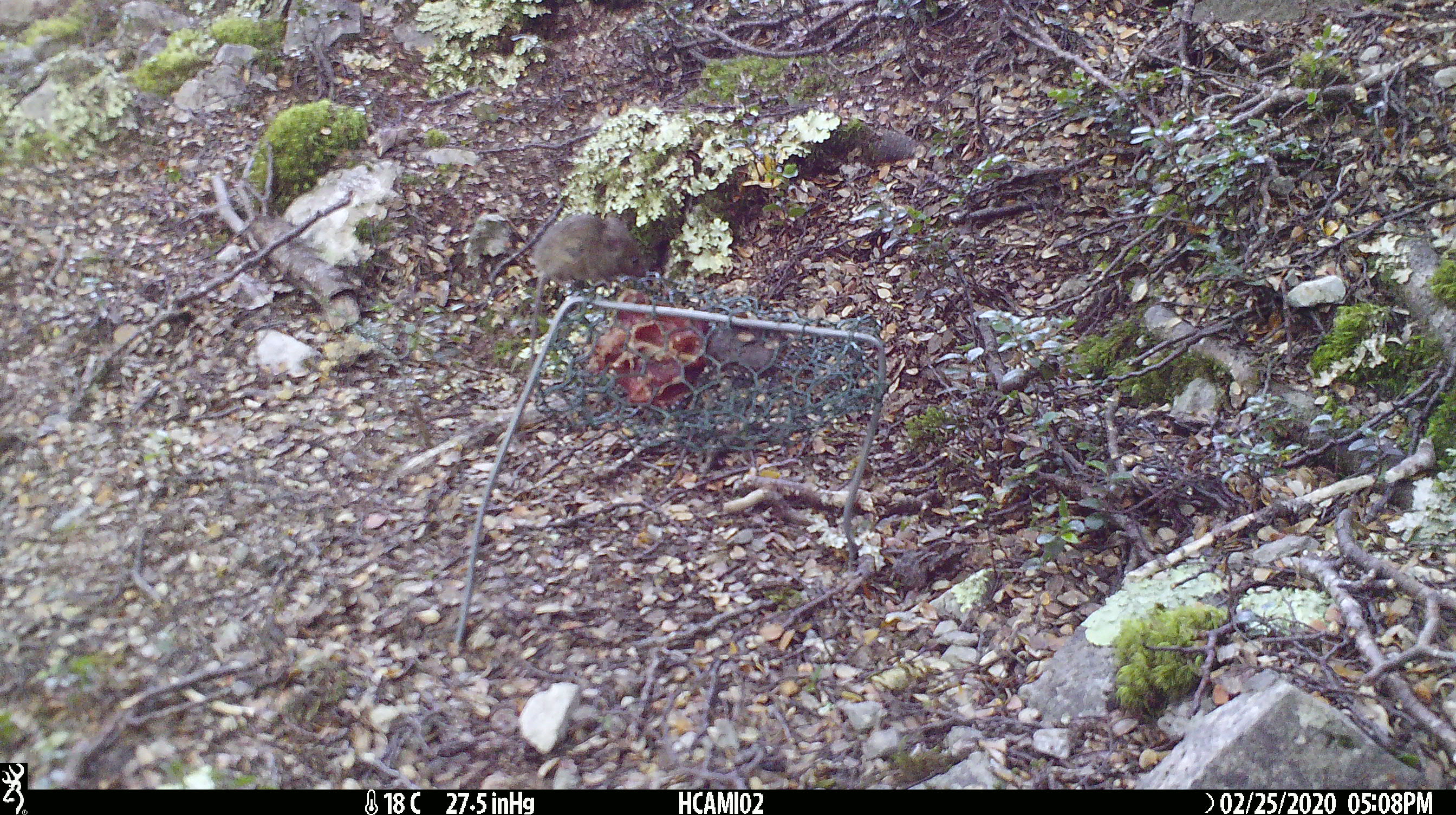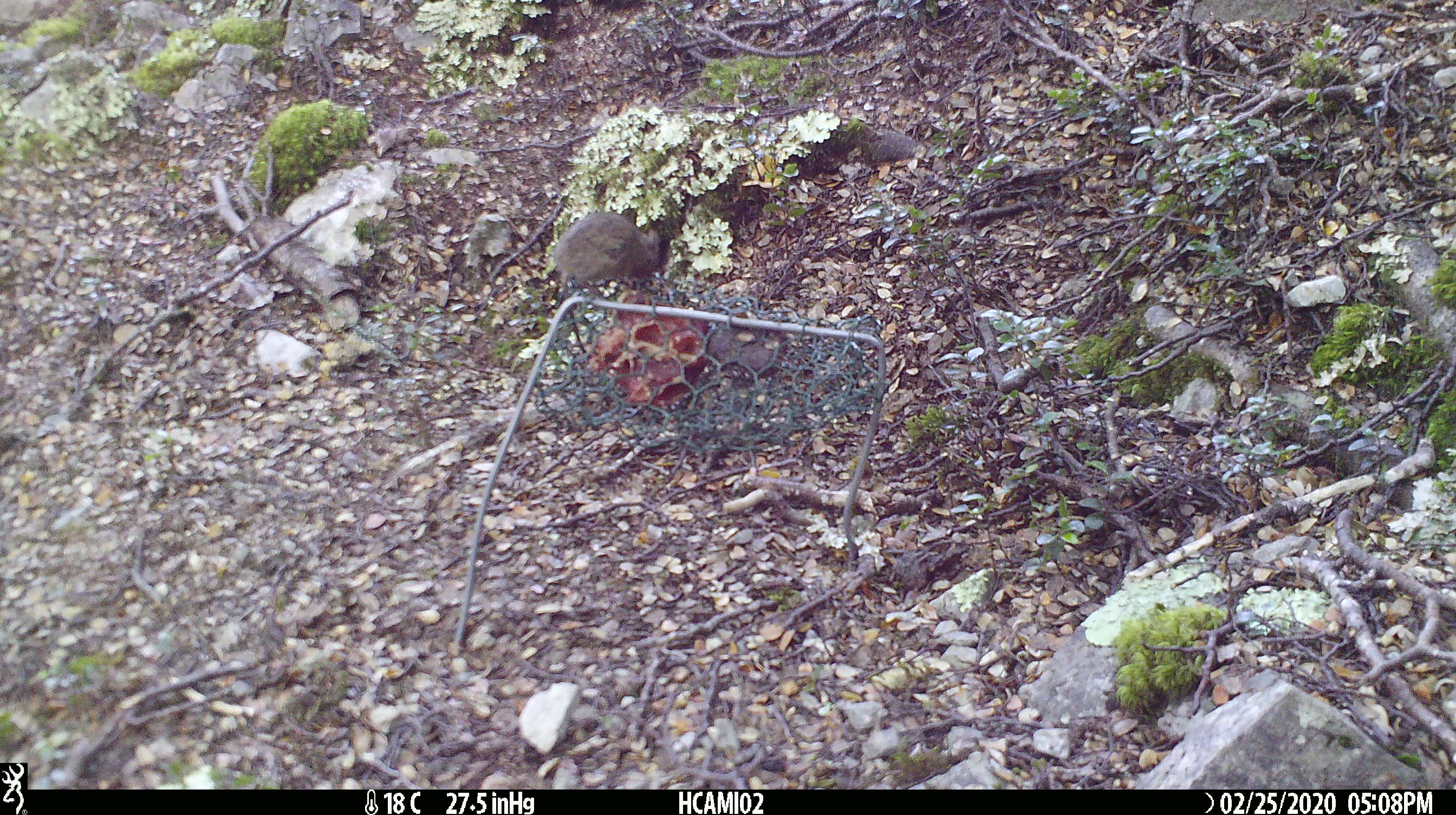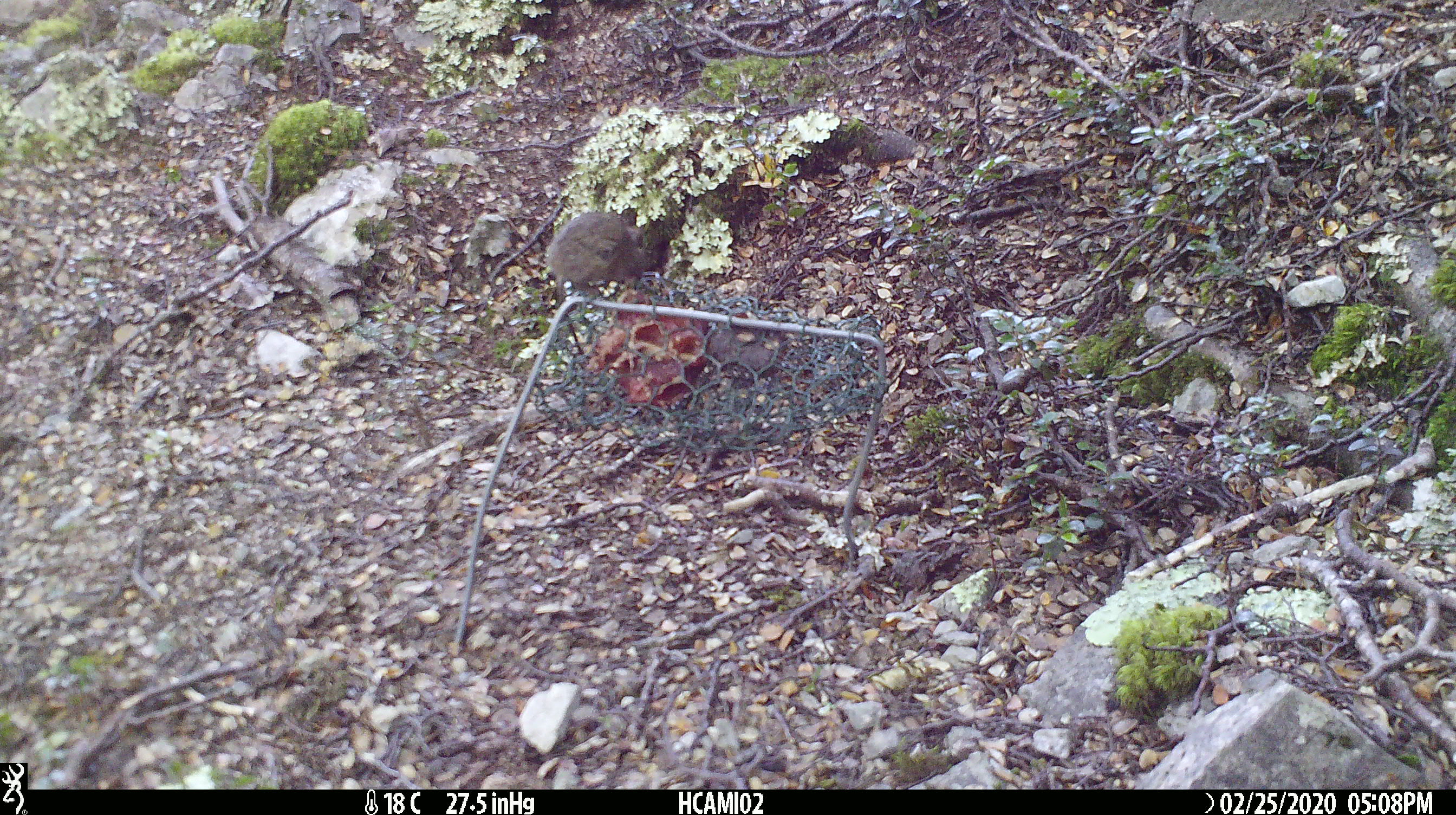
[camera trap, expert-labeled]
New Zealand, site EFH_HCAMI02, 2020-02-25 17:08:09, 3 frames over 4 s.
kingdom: Animalia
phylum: Chordata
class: Mammalia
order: Rodentia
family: Muridae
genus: Mus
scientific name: Mus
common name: mouse